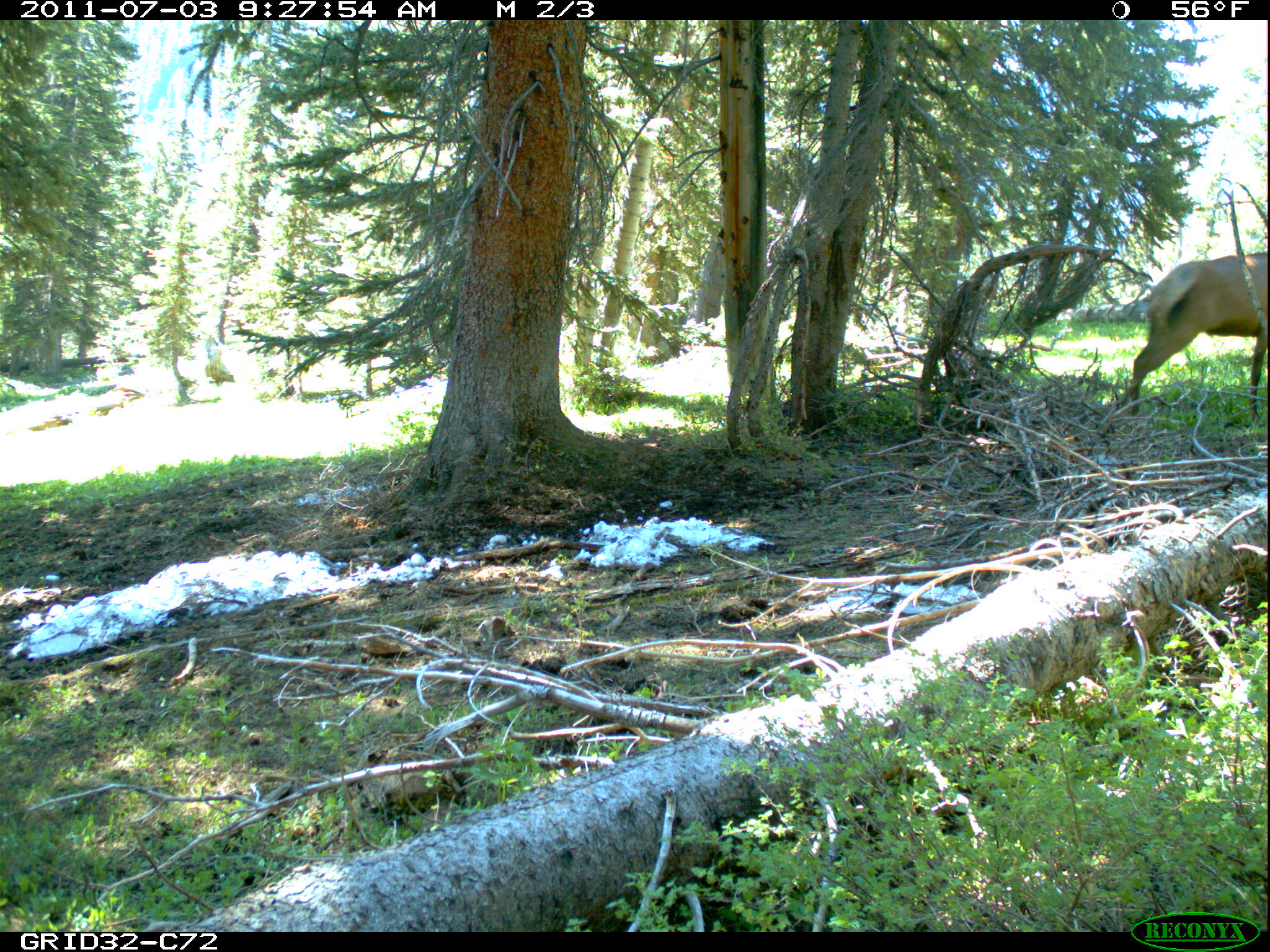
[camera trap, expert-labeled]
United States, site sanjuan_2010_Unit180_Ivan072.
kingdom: Animalia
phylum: Chordata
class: Mammalia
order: Artiodactyla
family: Cervidae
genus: Cervus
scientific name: Cervus elaphus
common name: red deer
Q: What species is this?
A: Cervus elaphus (red deer).